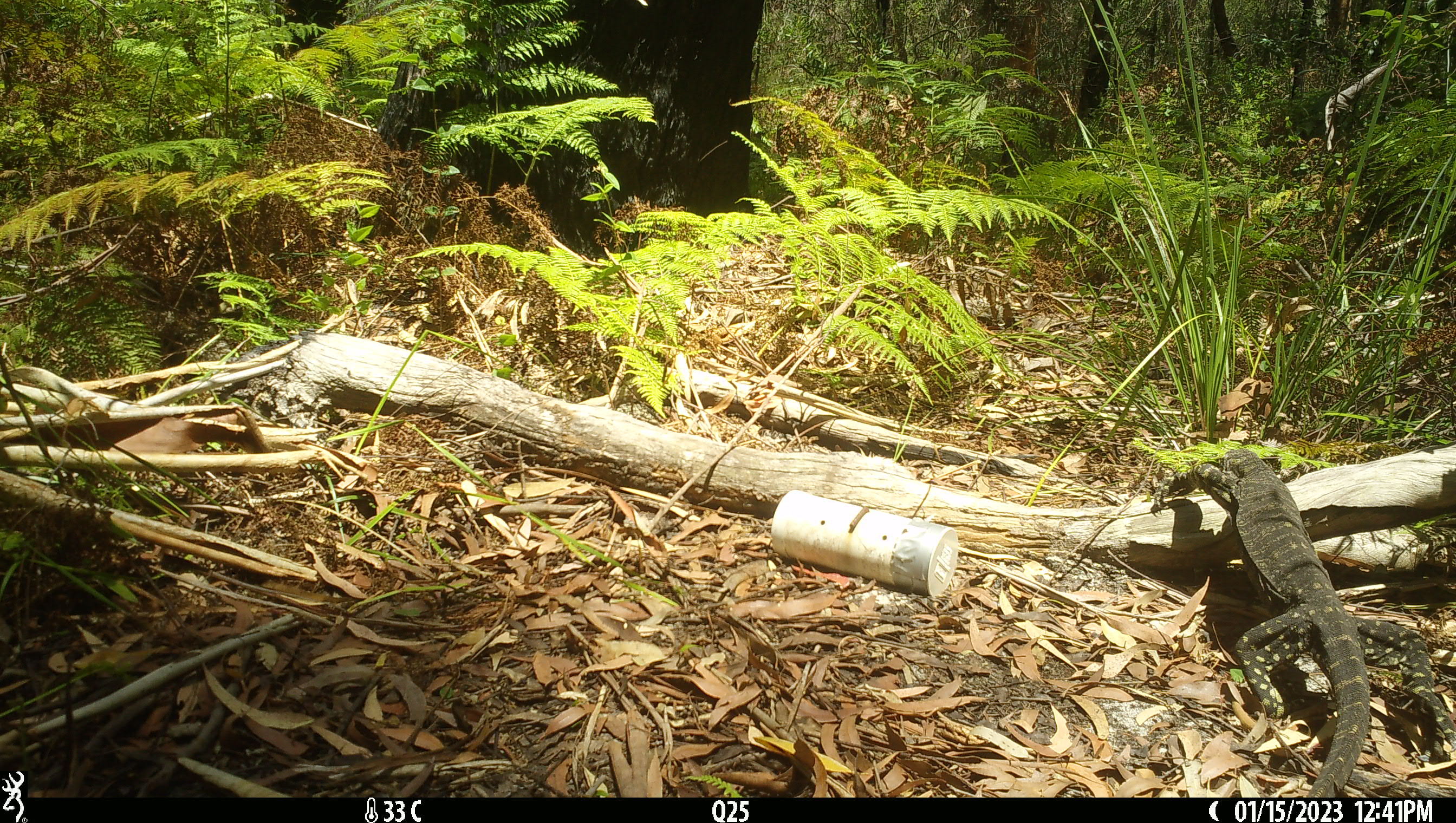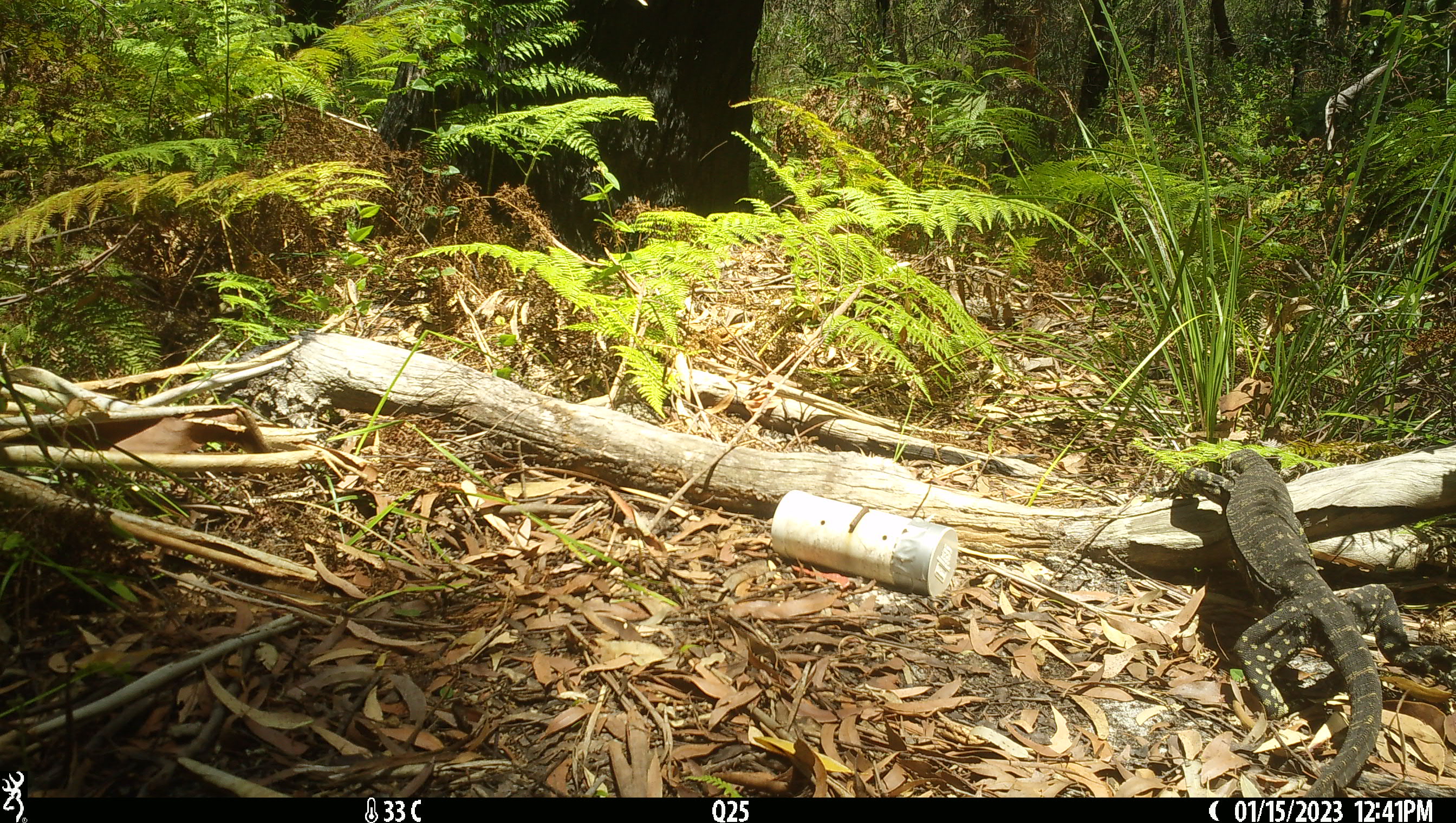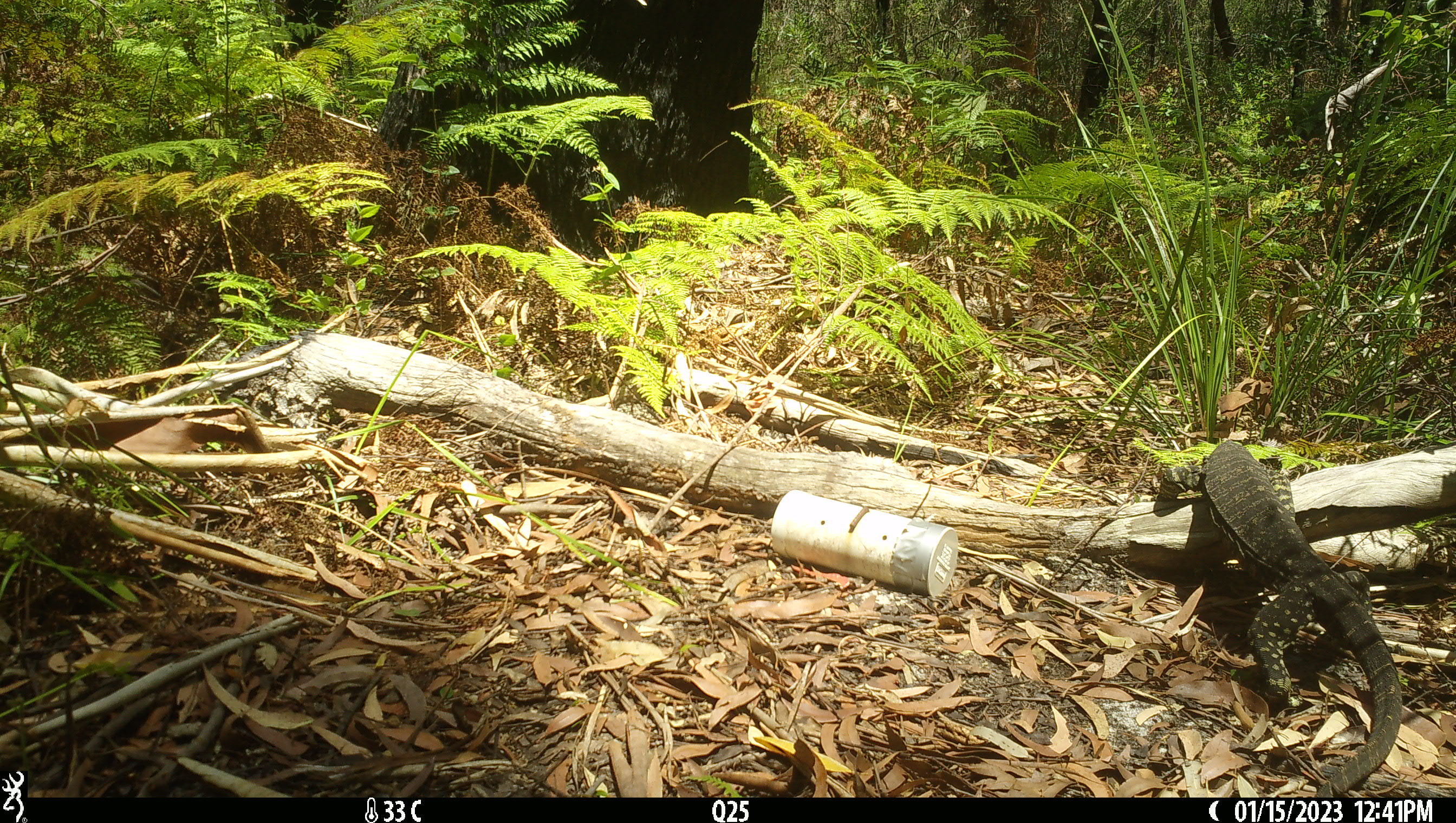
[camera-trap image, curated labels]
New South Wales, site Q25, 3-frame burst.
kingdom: Animalia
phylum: Chordata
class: Reptilia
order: Squamata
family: Varanidae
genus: Varanus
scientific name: Varanus varius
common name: lace monitor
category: goanna